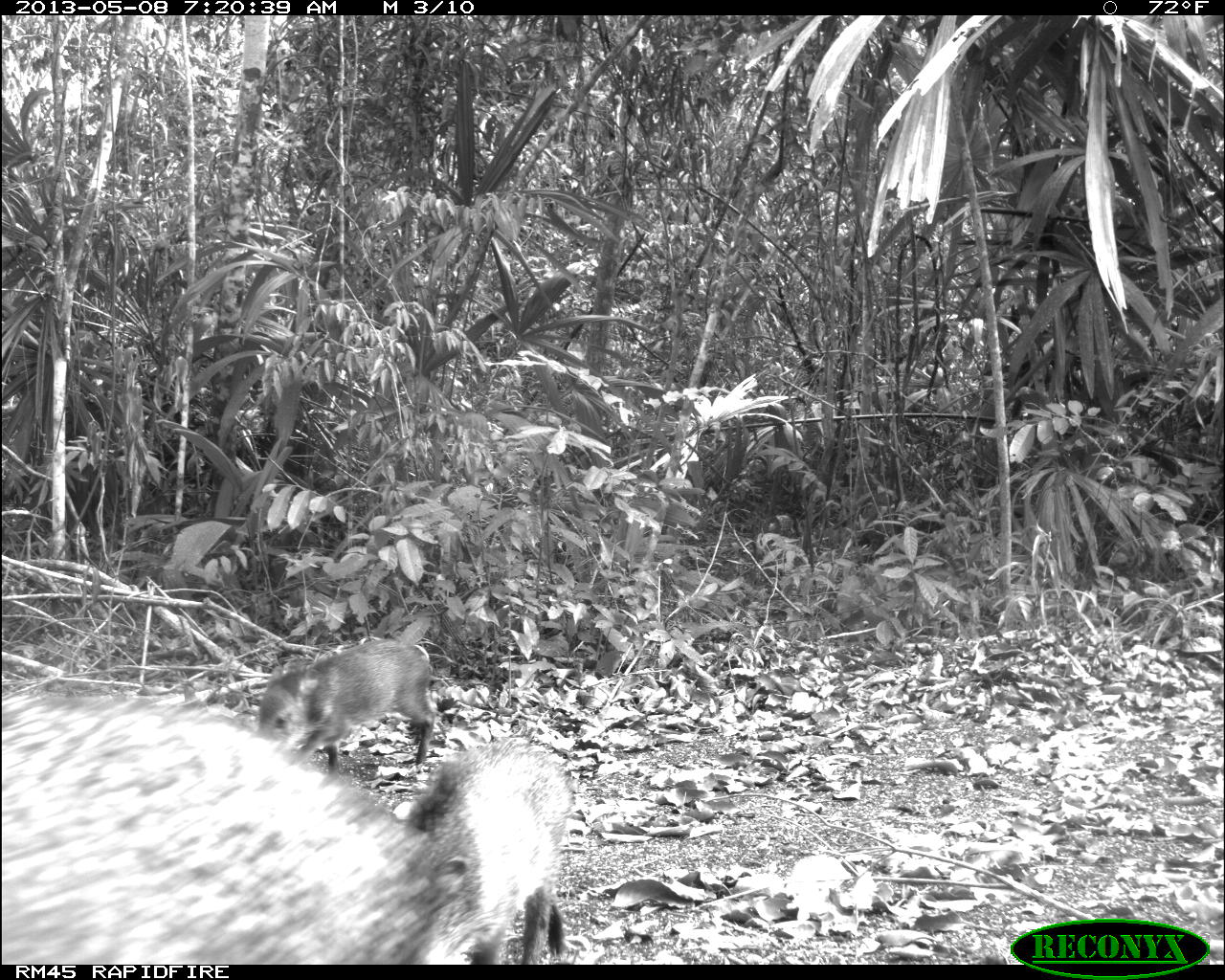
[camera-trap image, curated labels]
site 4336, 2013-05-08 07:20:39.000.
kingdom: Animalia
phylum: Chordata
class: Mammalia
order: Artiodactyla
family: Tayassuidae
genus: Pecari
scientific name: Pecari tajacu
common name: collared peccary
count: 5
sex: female